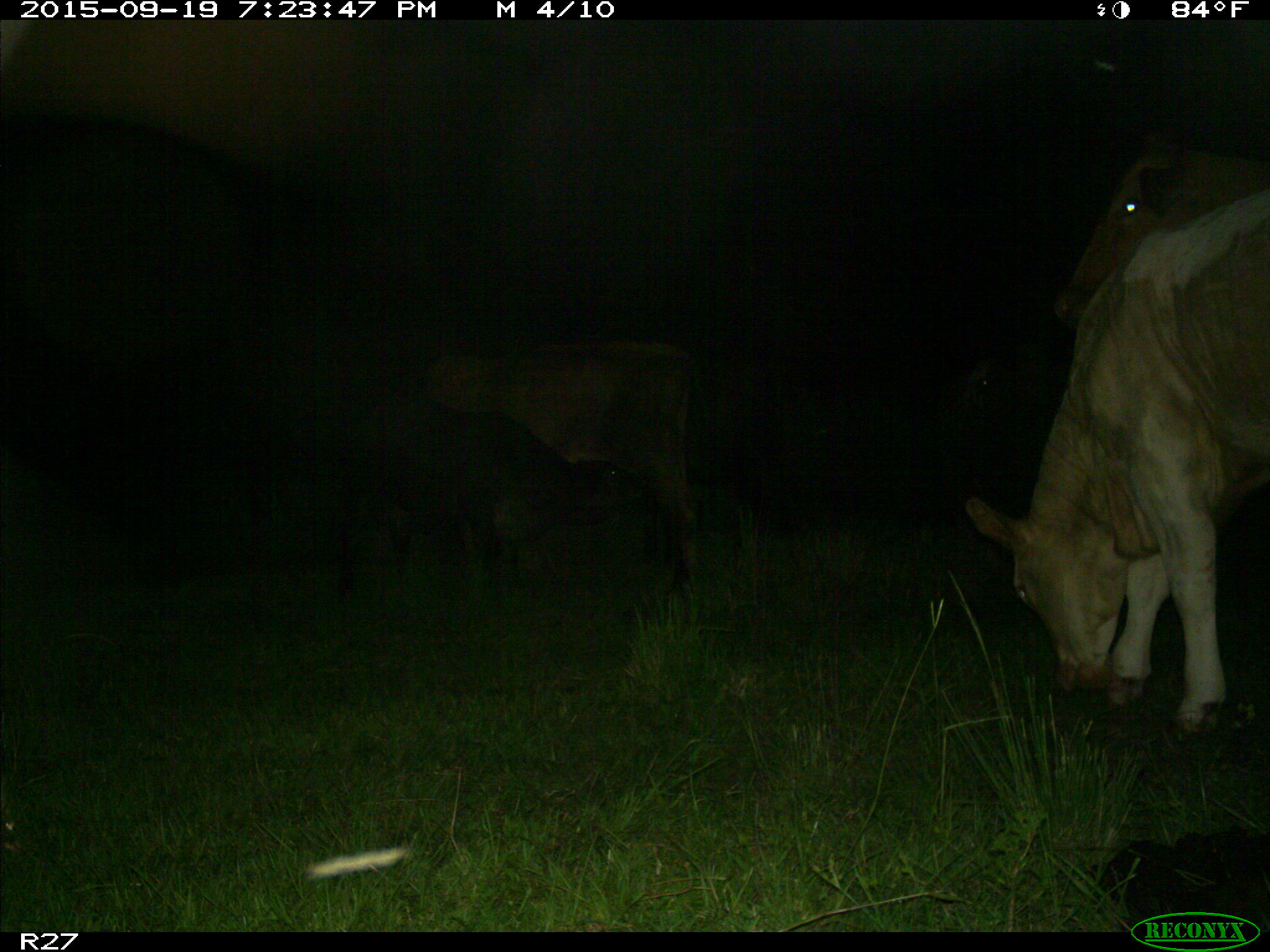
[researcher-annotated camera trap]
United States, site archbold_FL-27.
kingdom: Animalia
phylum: Chordata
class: Mammalia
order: Artiodactyla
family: Bovidae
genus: Bos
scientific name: Bos taurus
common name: domestic cow